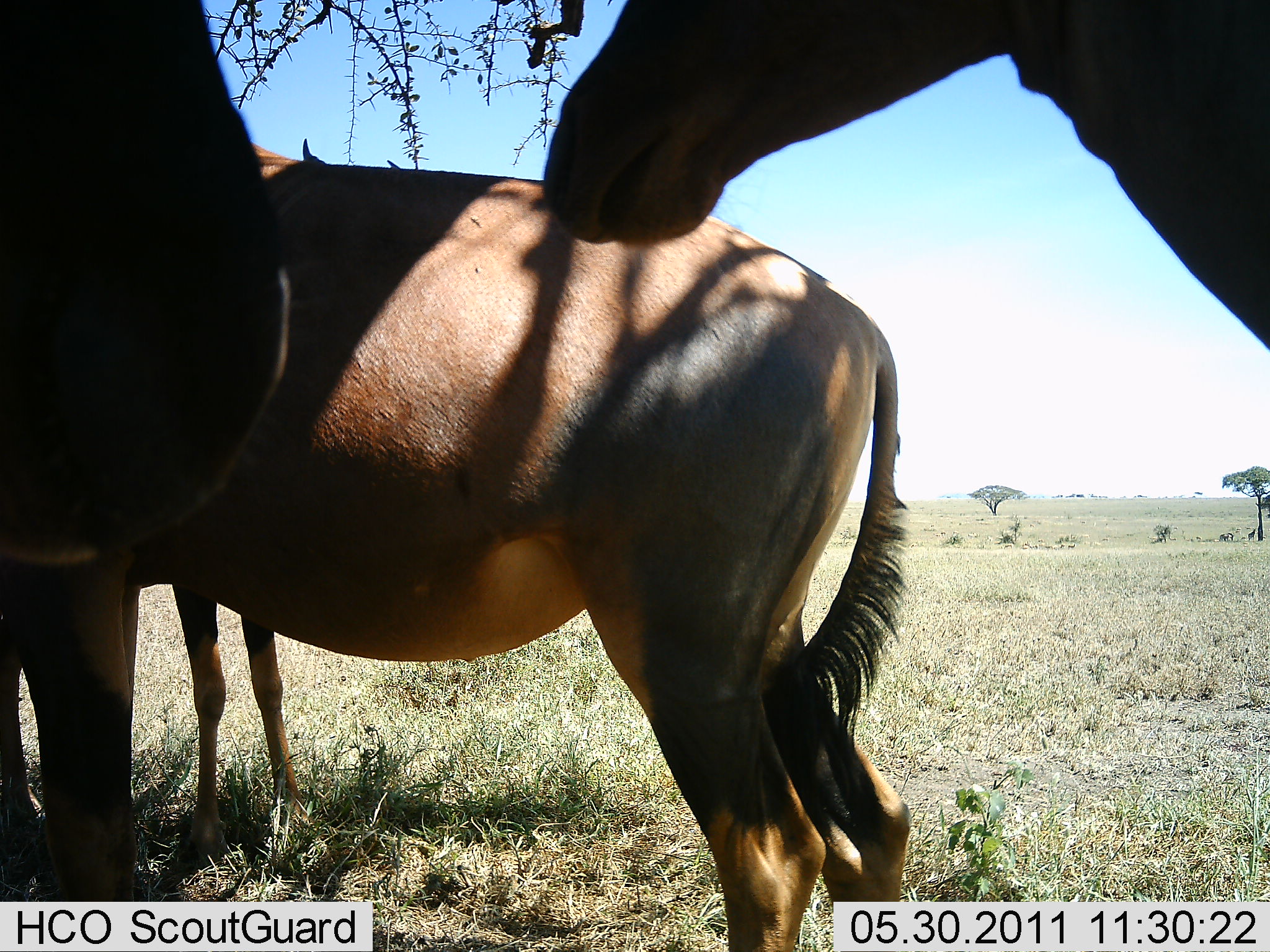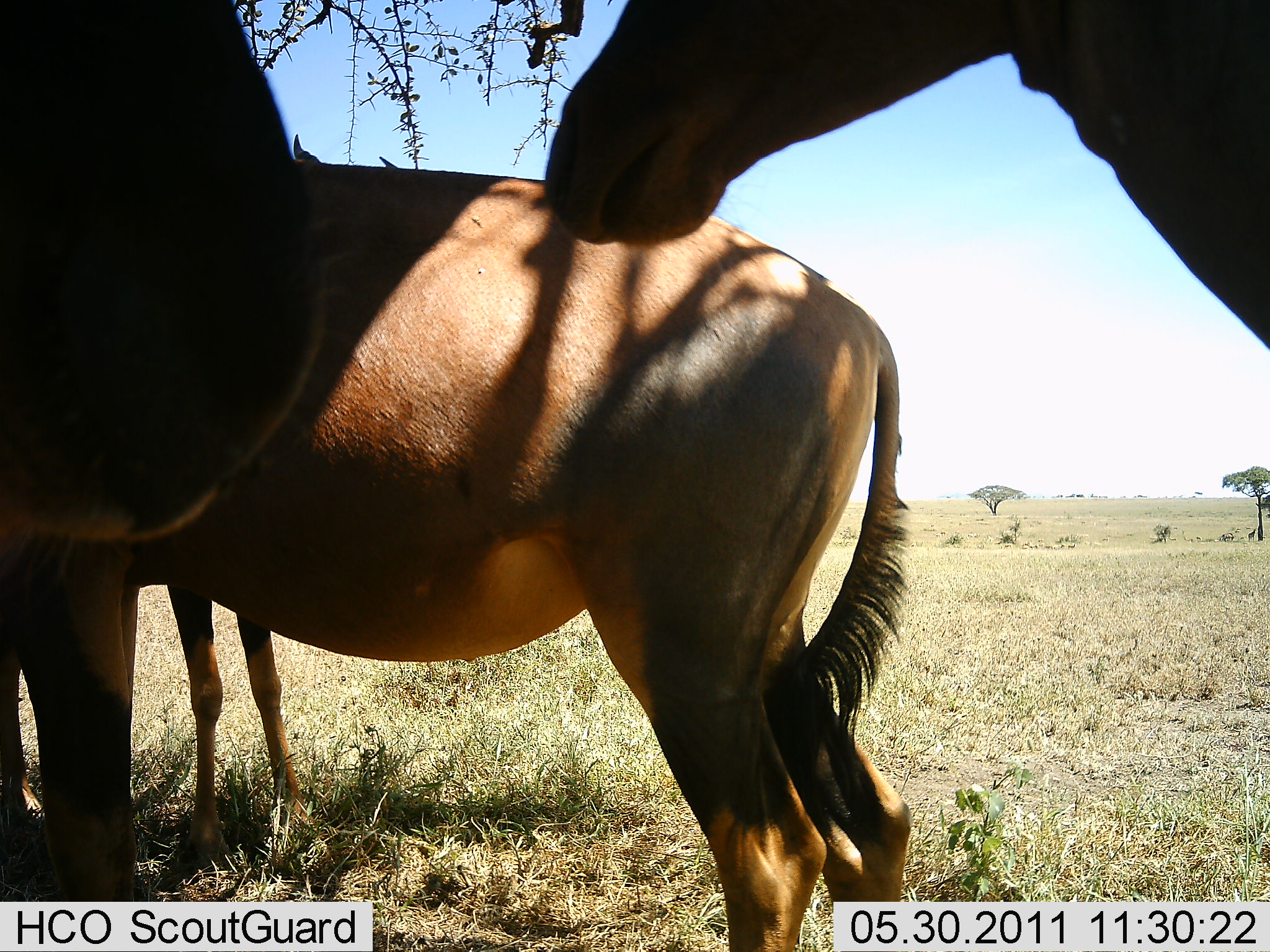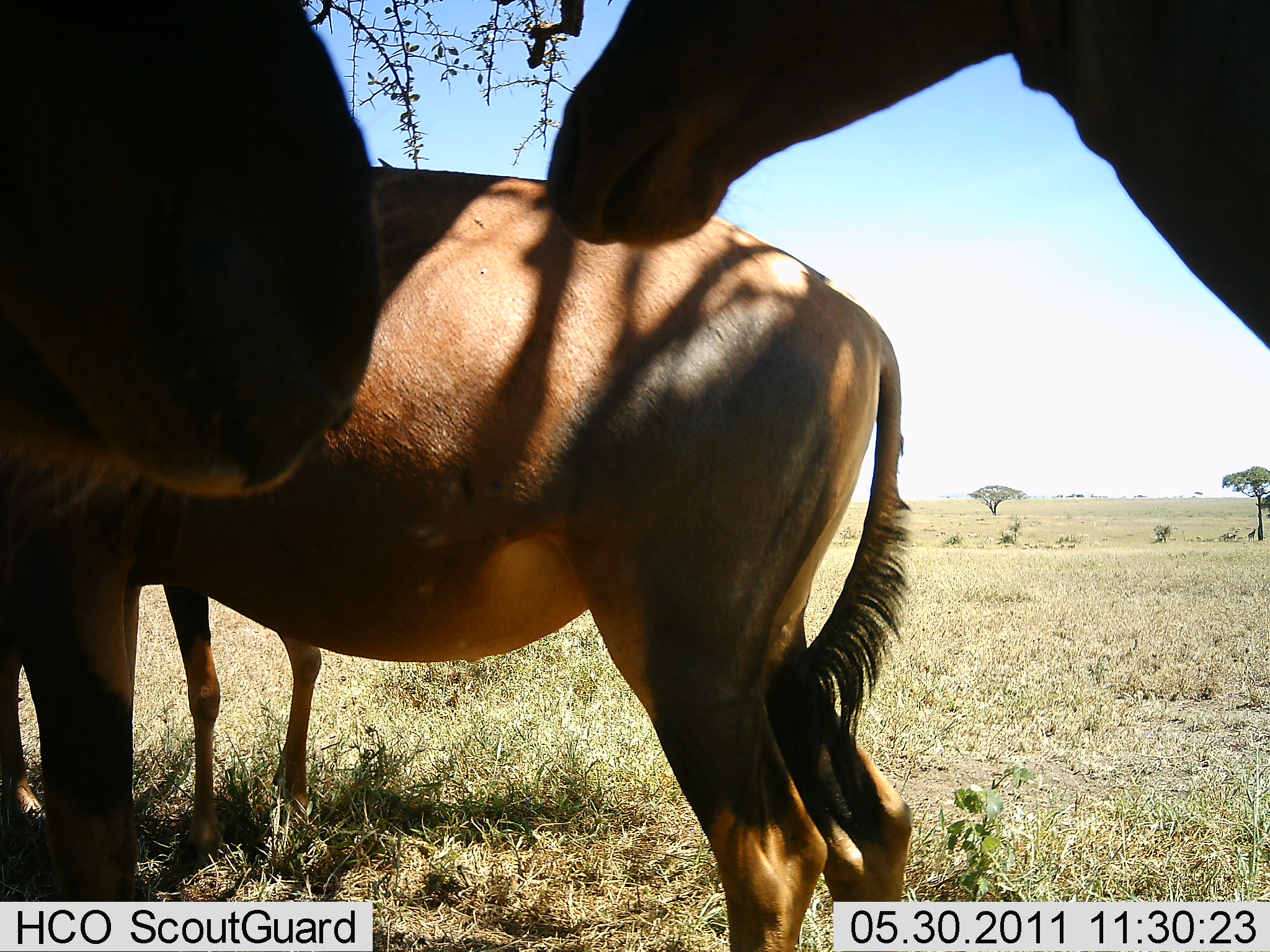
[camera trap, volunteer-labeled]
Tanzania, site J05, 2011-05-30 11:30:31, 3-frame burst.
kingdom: Animalia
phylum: Chordata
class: Mammalia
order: Artiodactyla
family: Bovidae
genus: Alcelaphus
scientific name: Alcelaphus buselaphus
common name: hartebeest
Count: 4.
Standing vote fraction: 100%.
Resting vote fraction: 33%.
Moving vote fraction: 0%.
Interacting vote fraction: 0%.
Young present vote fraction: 17%.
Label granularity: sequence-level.